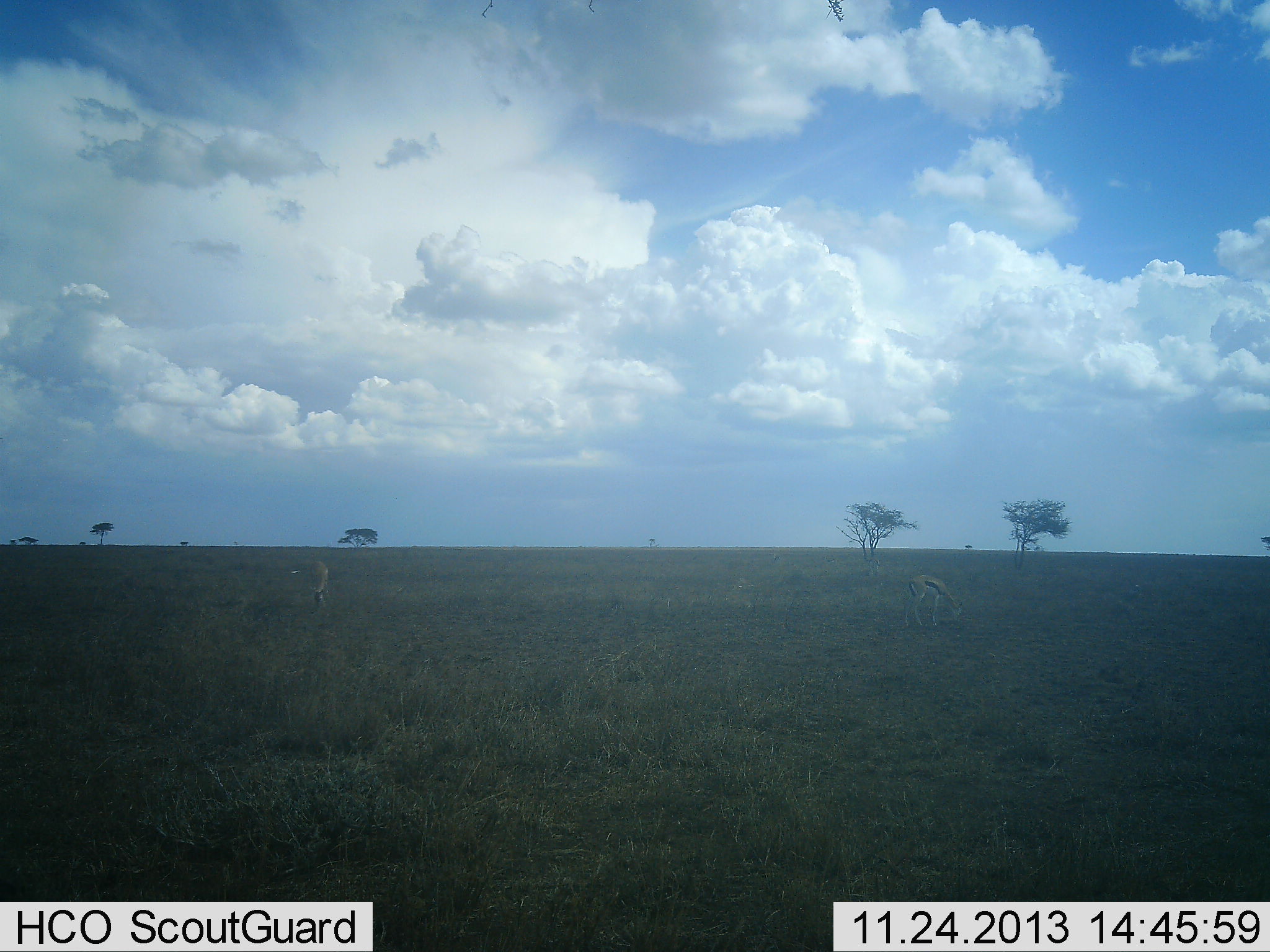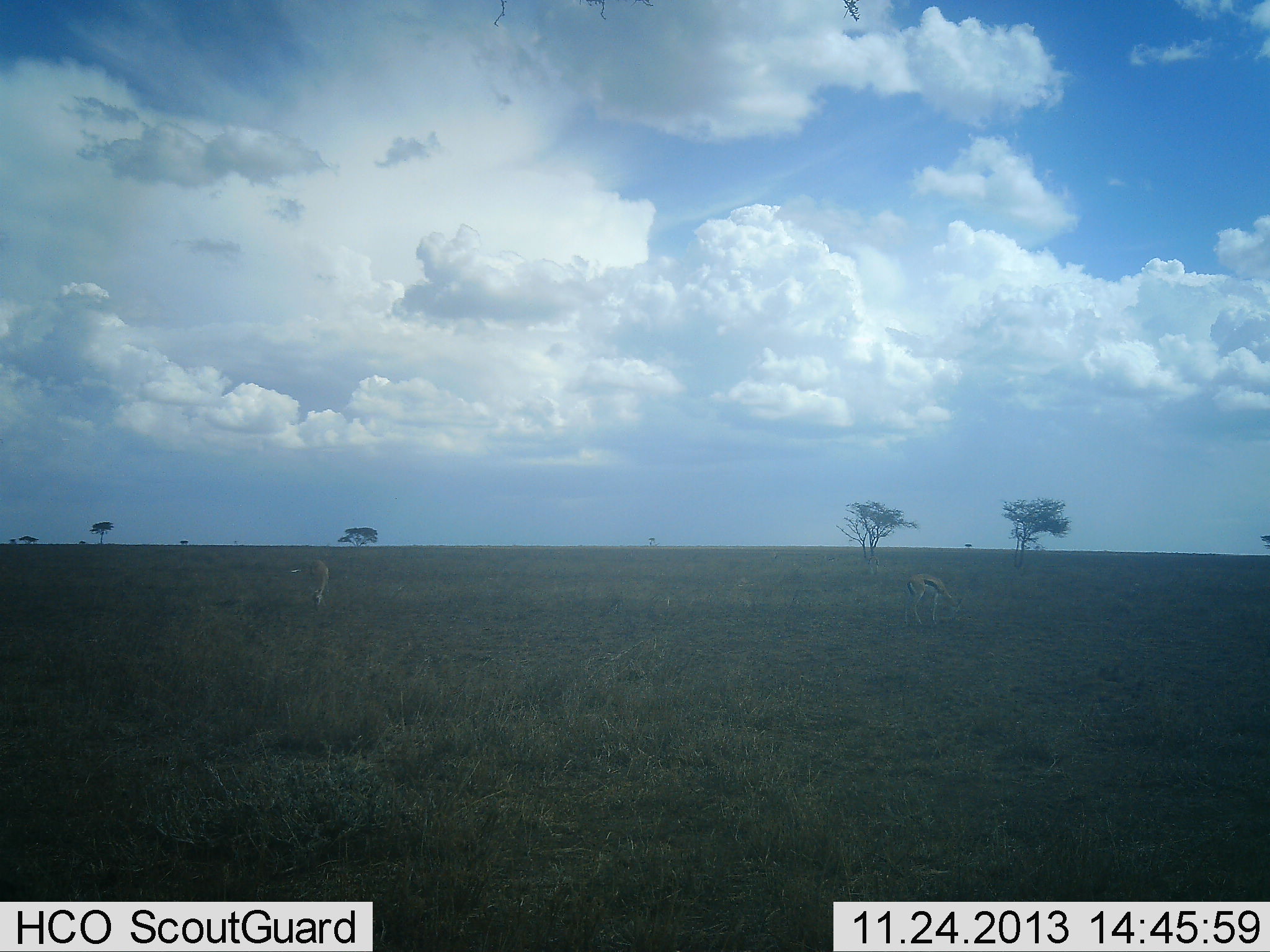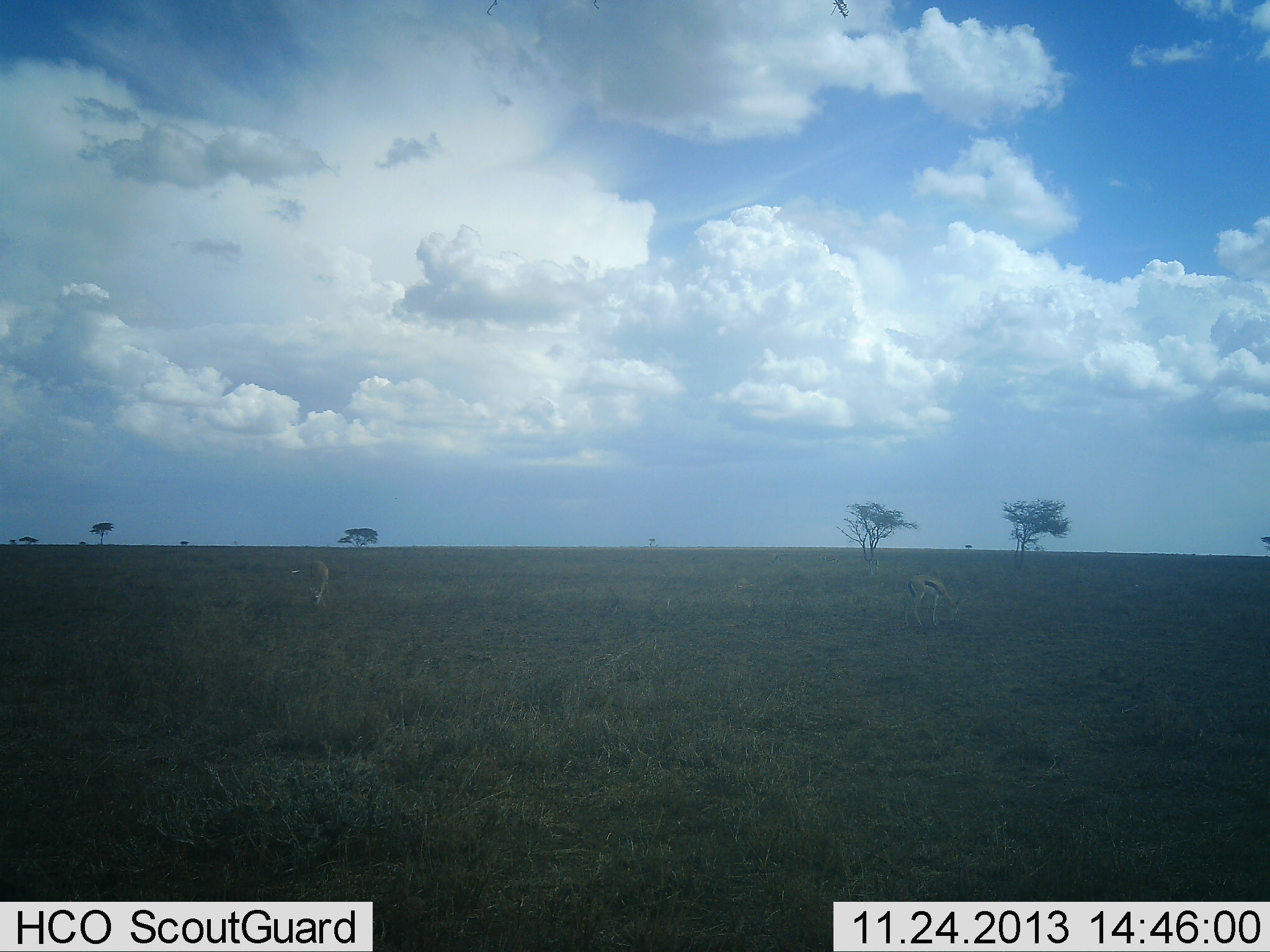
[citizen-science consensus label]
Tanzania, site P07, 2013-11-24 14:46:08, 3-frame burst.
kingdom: Animalia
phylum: Chordata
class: Mammalia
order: Artiodactyla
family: Bovidae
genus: Eudorcas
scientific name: Eudorcas thomsonii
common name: thomson's gazelle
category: gazellethomsons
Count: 2.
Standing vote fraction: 20%.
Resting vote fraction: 0%.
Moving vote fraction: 0%.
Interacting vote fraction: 0%.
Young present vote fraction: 0%.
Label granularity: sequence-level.